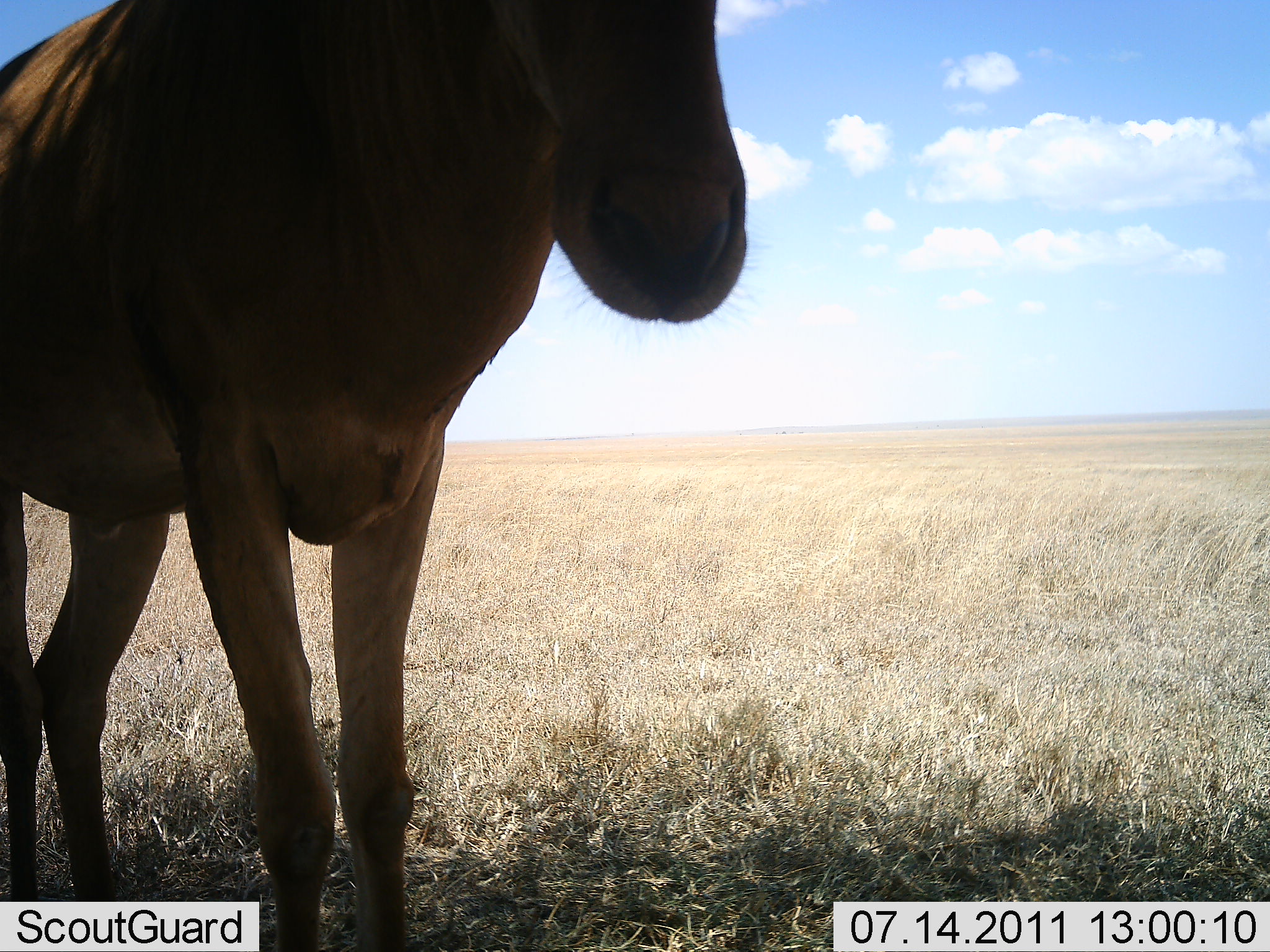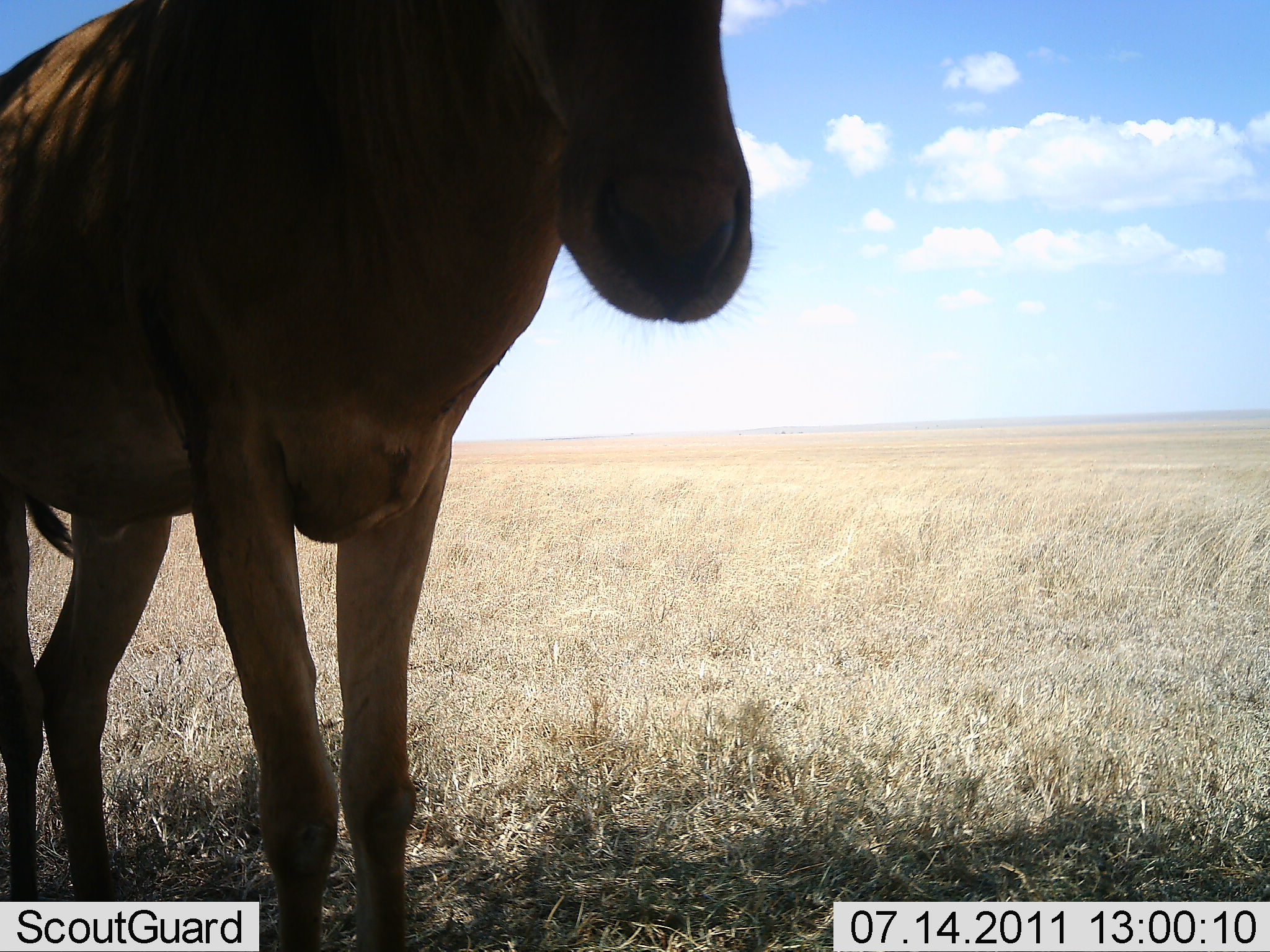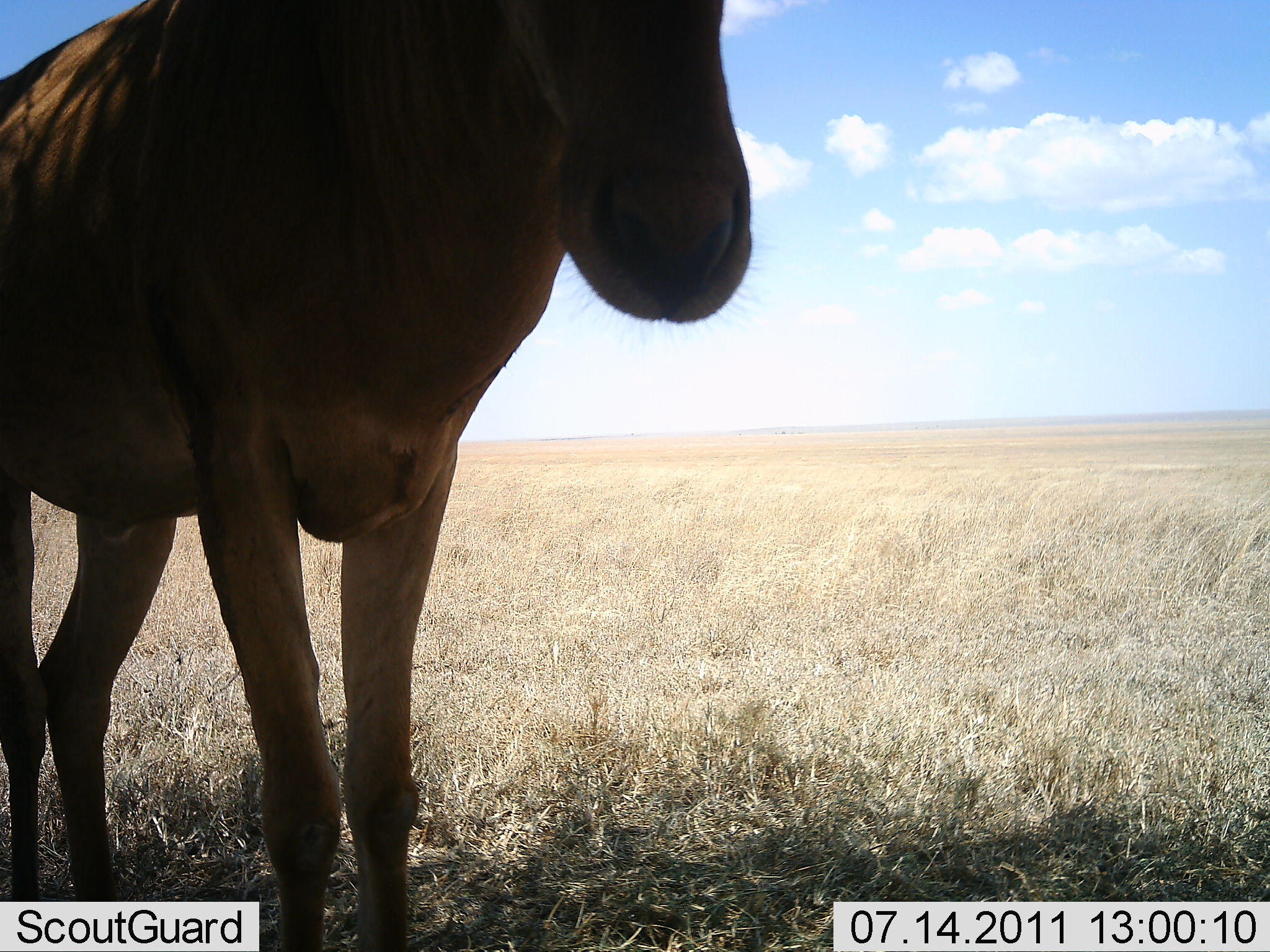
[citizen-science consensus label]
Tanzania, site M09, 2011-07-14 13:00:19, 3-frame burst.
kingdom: Animalia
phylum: Chordata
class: Mammalia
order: Artiodactyla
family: Bovidae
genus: Alcelaphus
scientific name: Alcelaphus buselaphus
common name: hartebeest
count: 1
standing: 100%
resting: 0%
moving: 0%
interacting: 0%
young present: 0%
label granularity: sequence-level